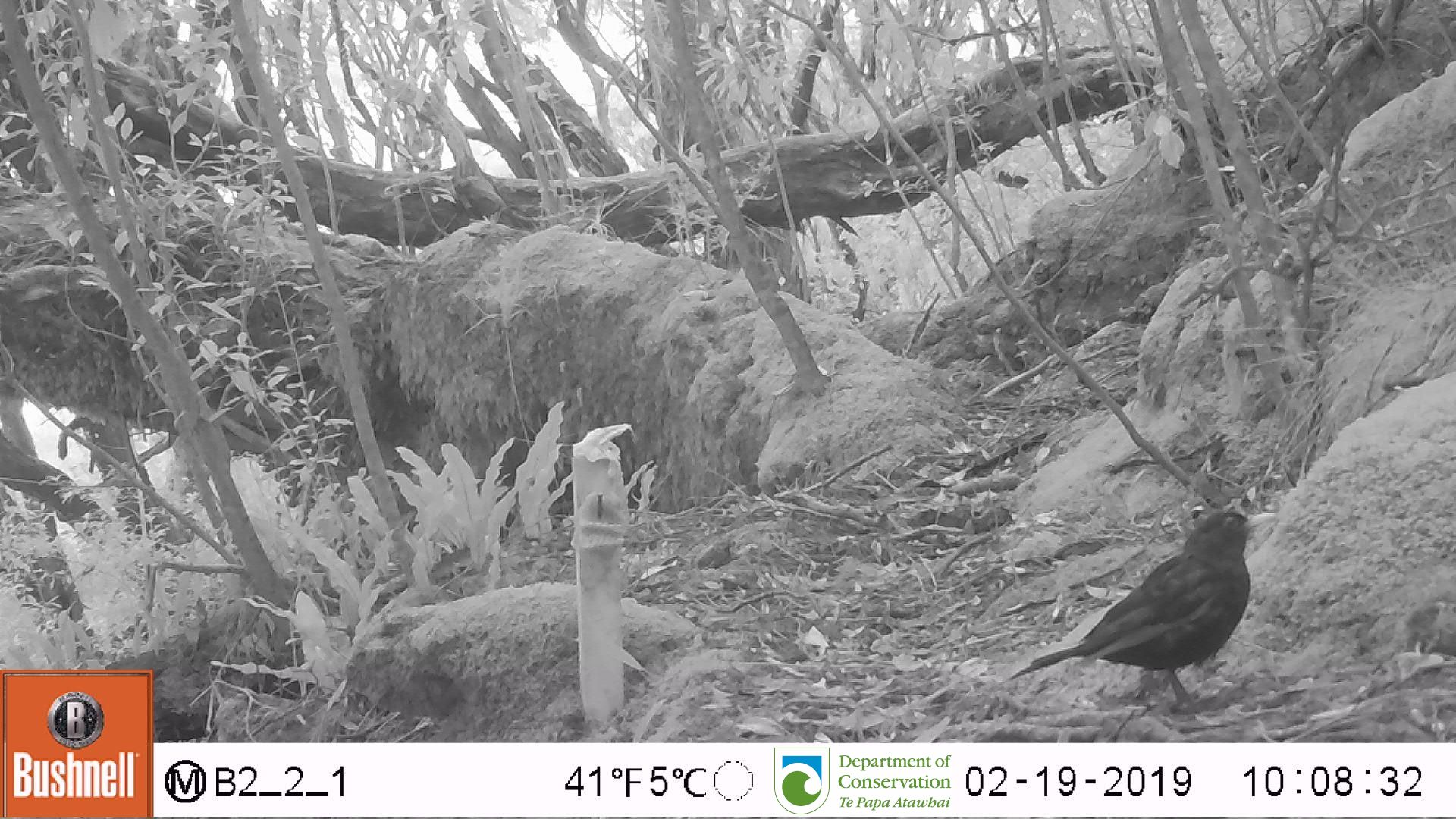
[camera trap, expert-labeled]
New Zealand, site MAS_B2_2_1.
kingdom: Animalia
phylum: Chordata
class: Aves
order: Passeriformes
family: Turdidae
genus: Turdus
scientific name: Turdus merula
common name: eurasian blackbird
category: blackbird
Blackbird (eurasian blackbird) (Turdus merula).